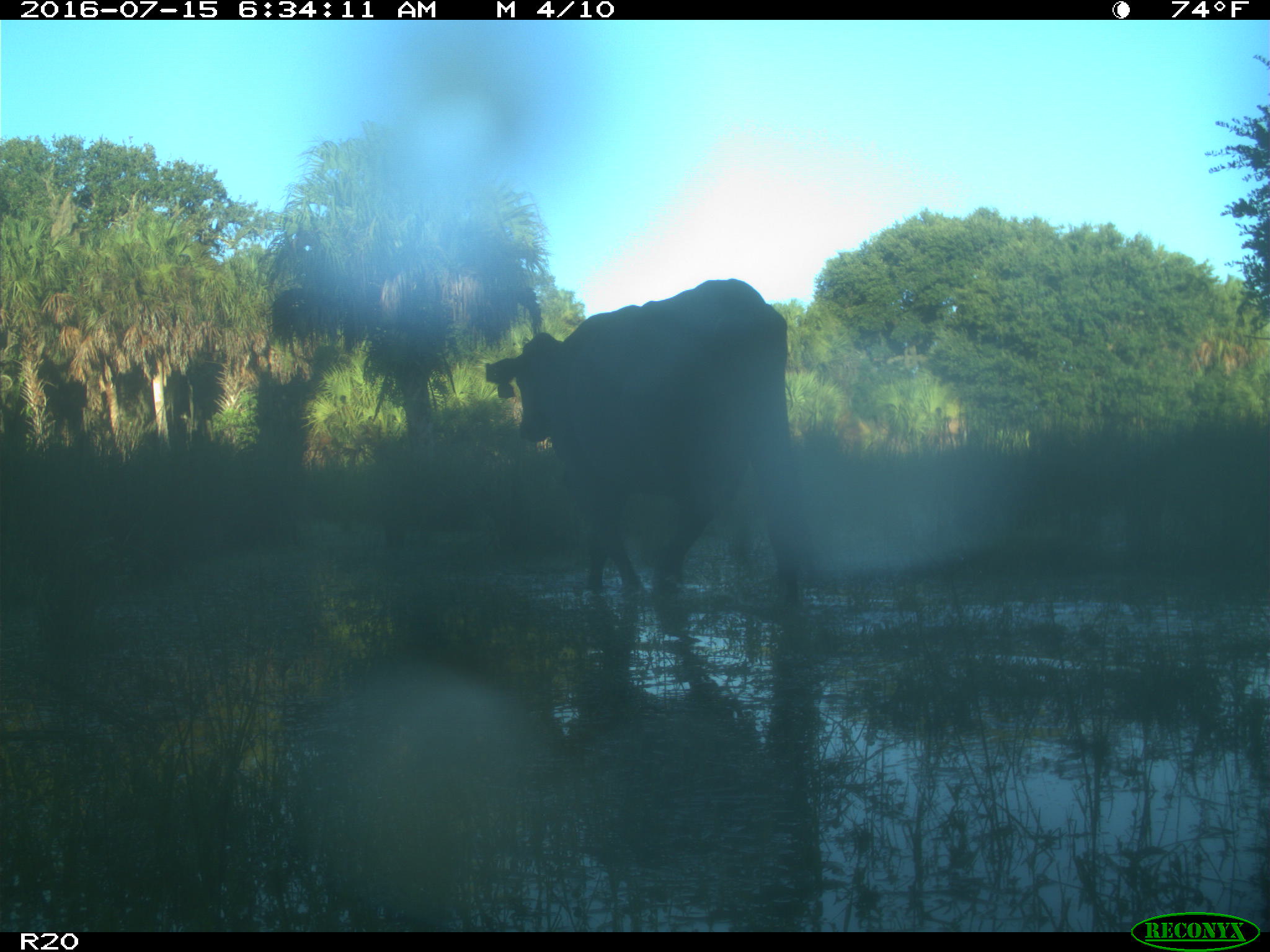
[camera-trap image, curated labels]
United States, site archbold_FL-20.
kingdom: Animalia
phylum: Chordata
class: Mammalia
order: Artiodactyla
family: Bovidae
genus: Bos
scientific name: Bos taurus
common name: domestic cow